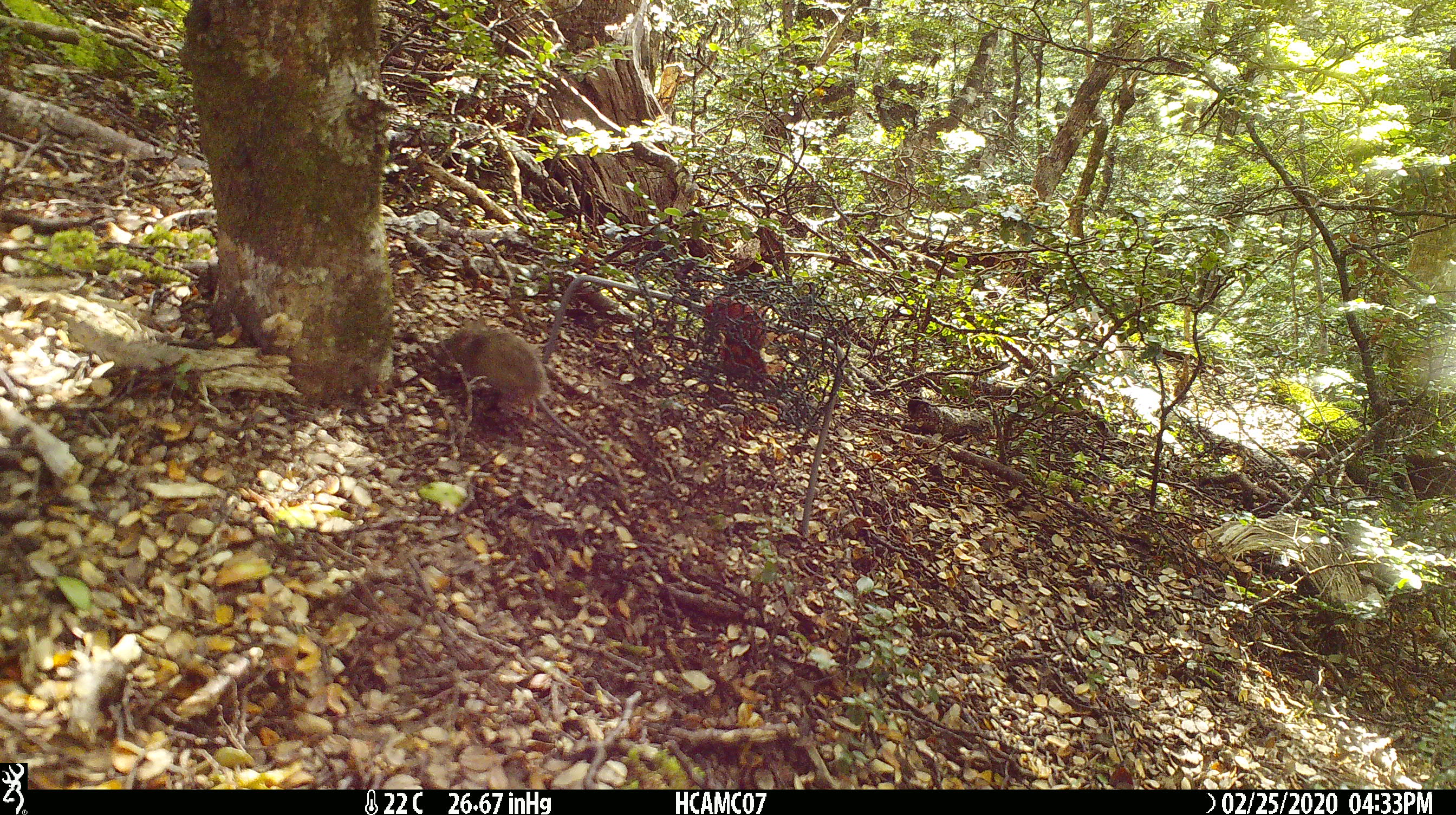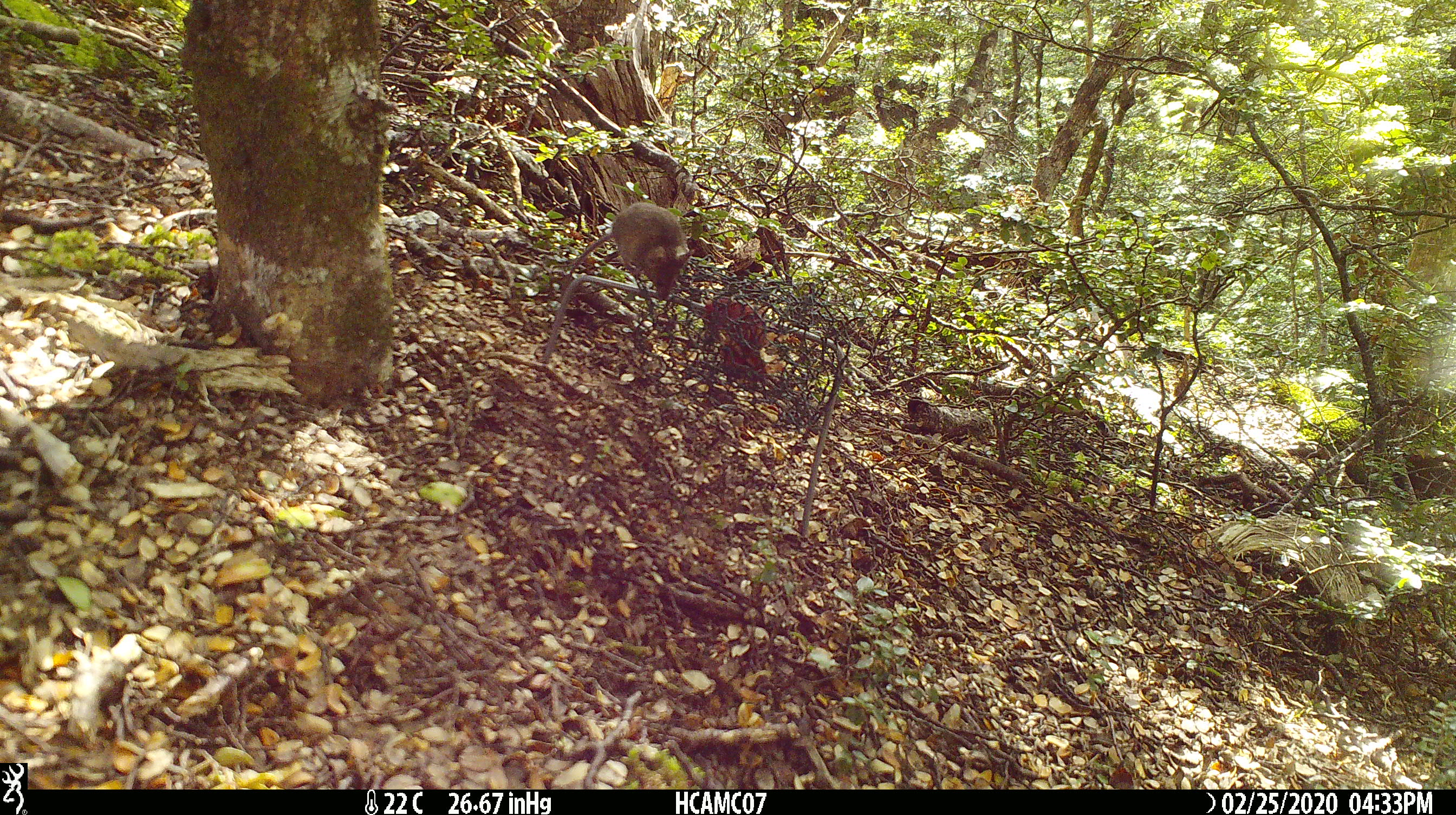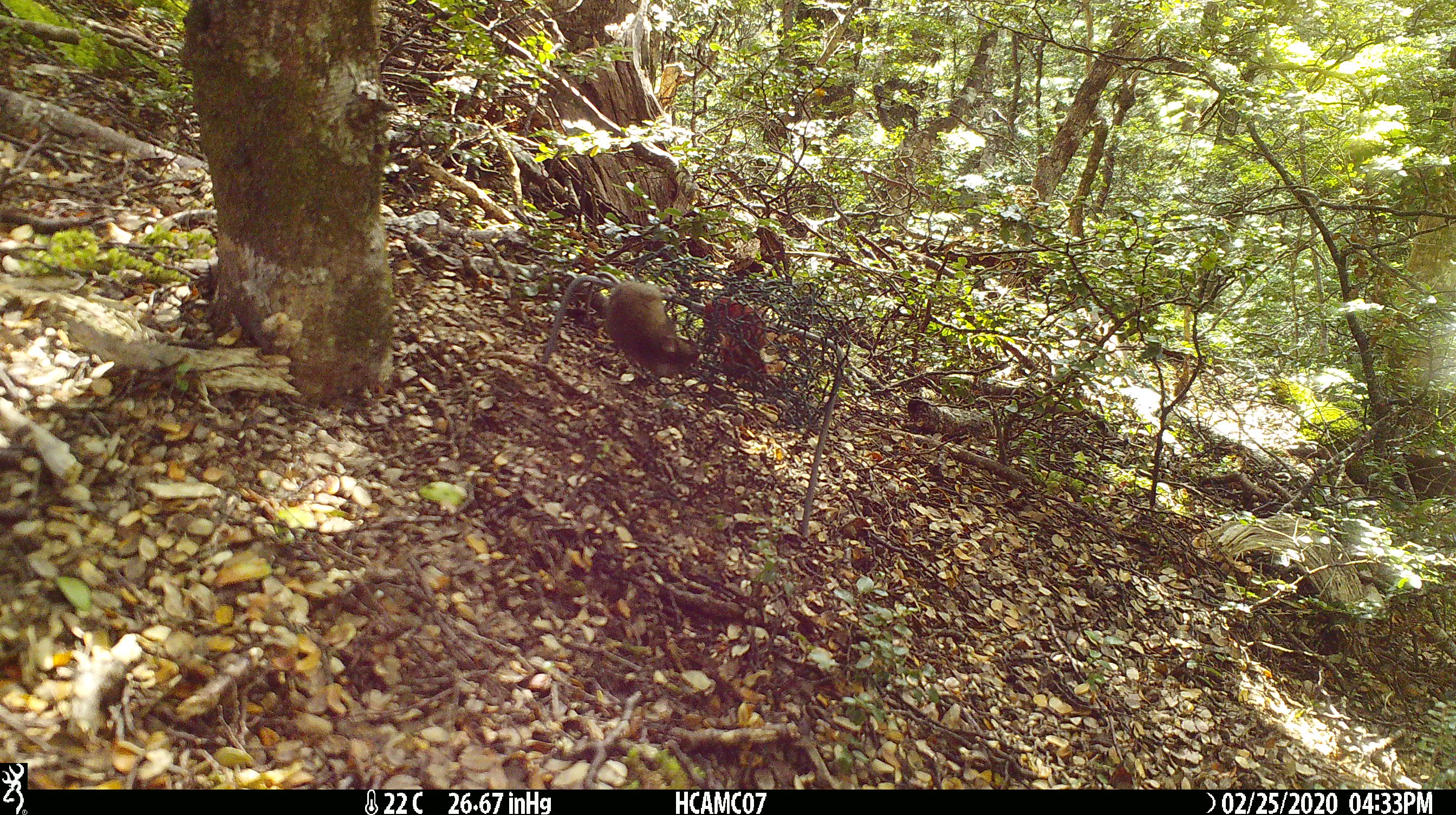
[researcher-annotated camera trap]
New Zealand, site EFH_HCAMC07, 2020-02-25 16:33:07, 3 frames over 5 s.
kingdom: Animalia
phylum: Chordata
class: Mammalia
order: Rodentia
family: Muridae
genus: Mus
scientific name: Mus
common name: mouse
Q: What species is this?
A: Mouse (Mus).